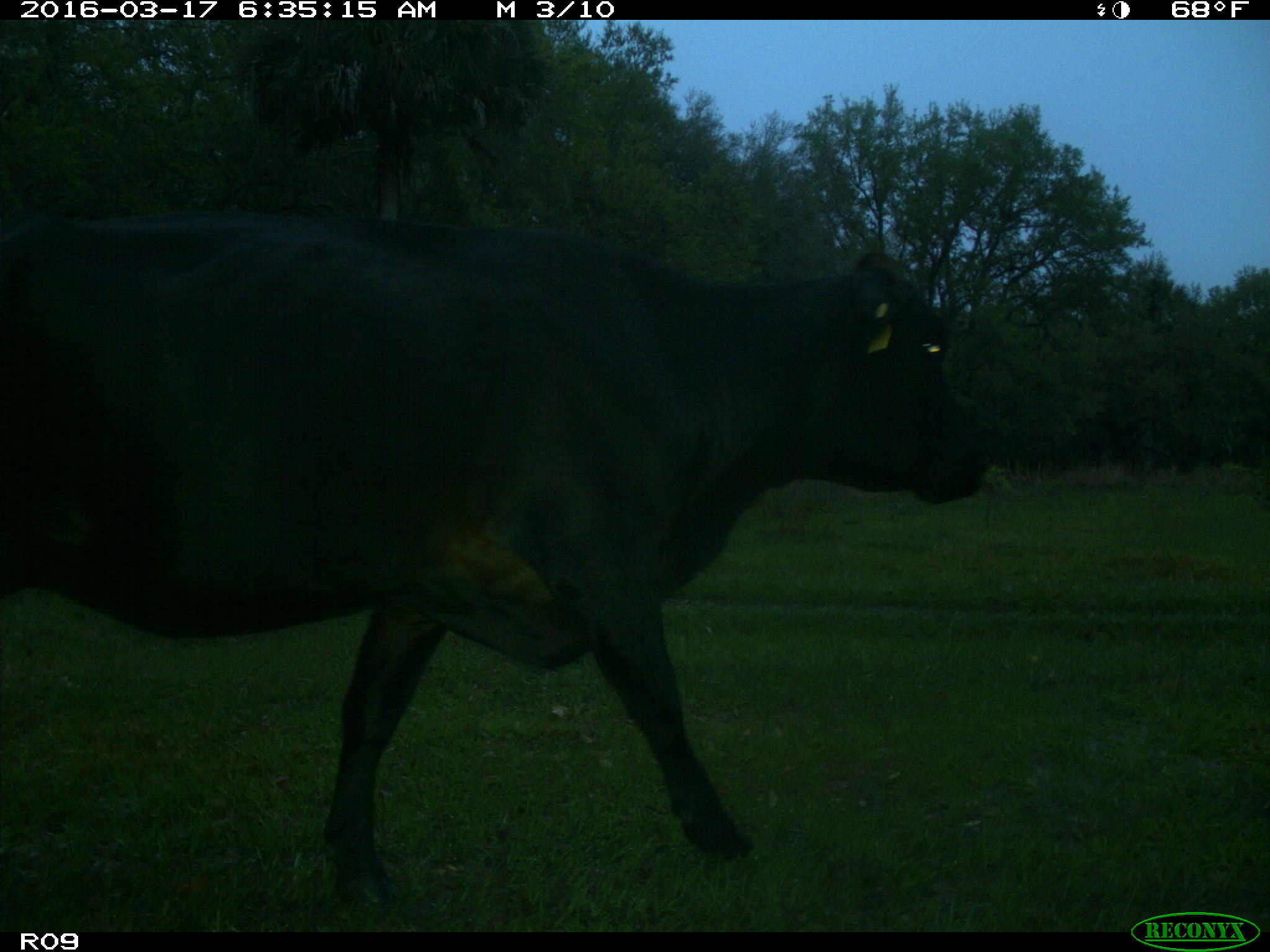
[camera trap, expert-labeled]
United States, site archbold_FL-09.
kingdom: Animalia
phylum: Chordata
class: Mammalia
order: Artiodactyla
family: Bovidae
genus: Bos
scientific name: Bos taurus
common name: domestic cow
Bos taurus (domestic cow).